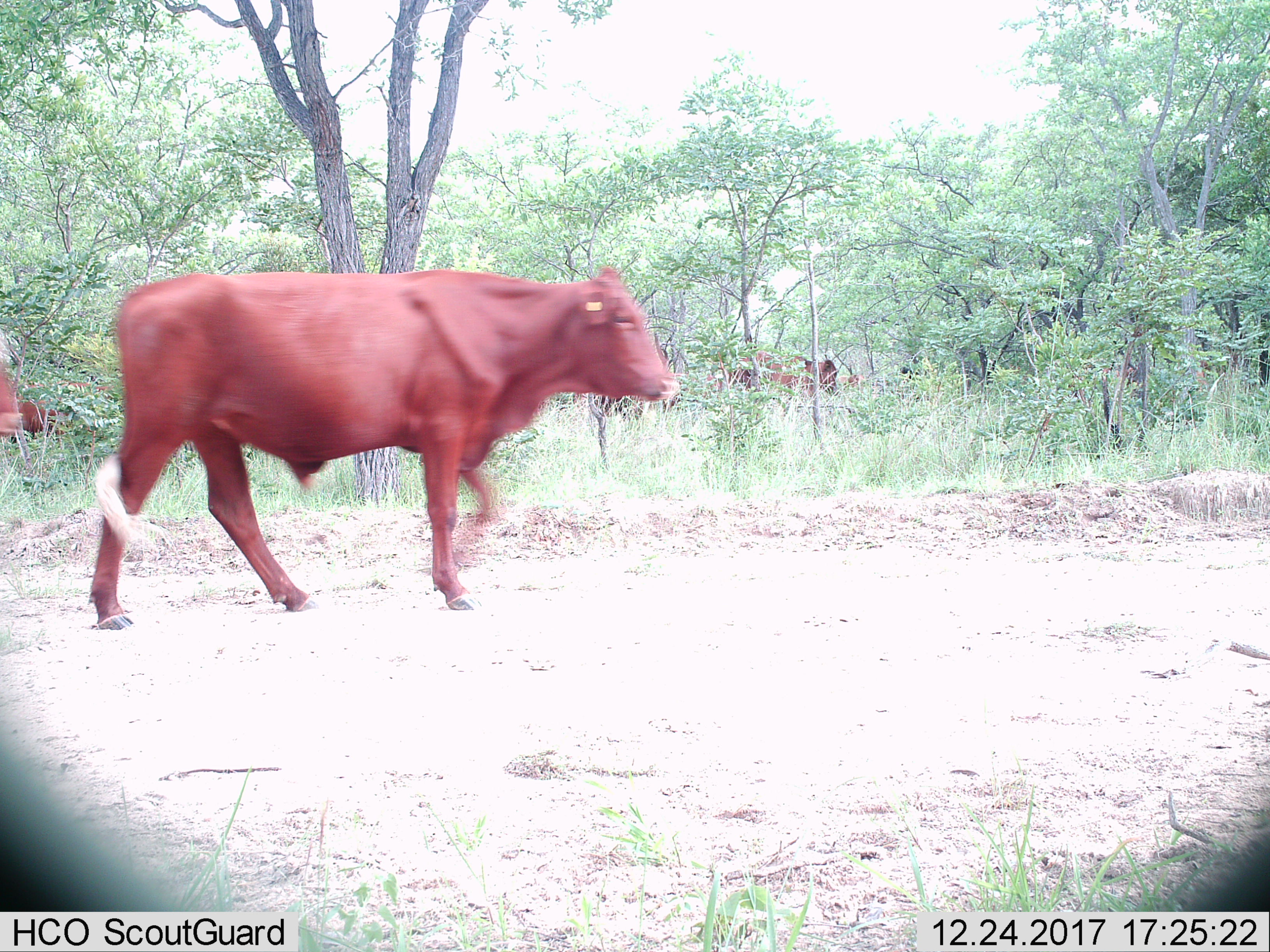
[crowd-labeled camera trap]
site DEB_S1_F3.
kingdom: Animalia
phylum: Chordata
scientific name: Vertebrata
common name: domestic animal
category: domesticanimal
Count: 5.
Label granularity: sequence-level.